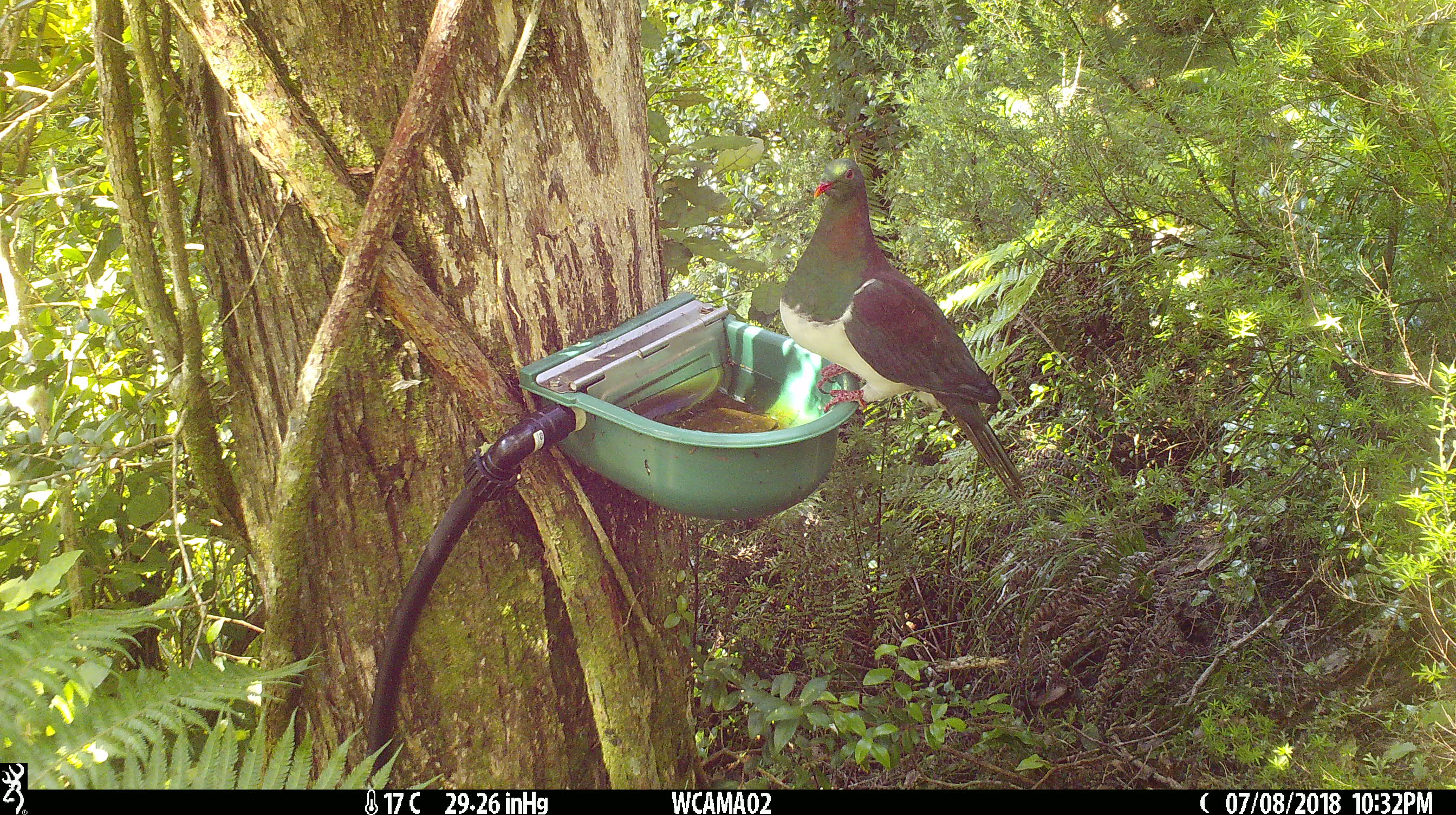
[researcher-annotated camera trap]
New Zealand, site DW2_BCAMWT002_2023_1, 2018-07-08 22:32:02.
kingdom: Animalia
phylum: Chordata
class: Aves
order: Columbiformes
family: Columbidae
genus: Hemiphaga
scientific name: Hemiphaga novaeseelandiae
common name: new zealand pigeon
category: kereru